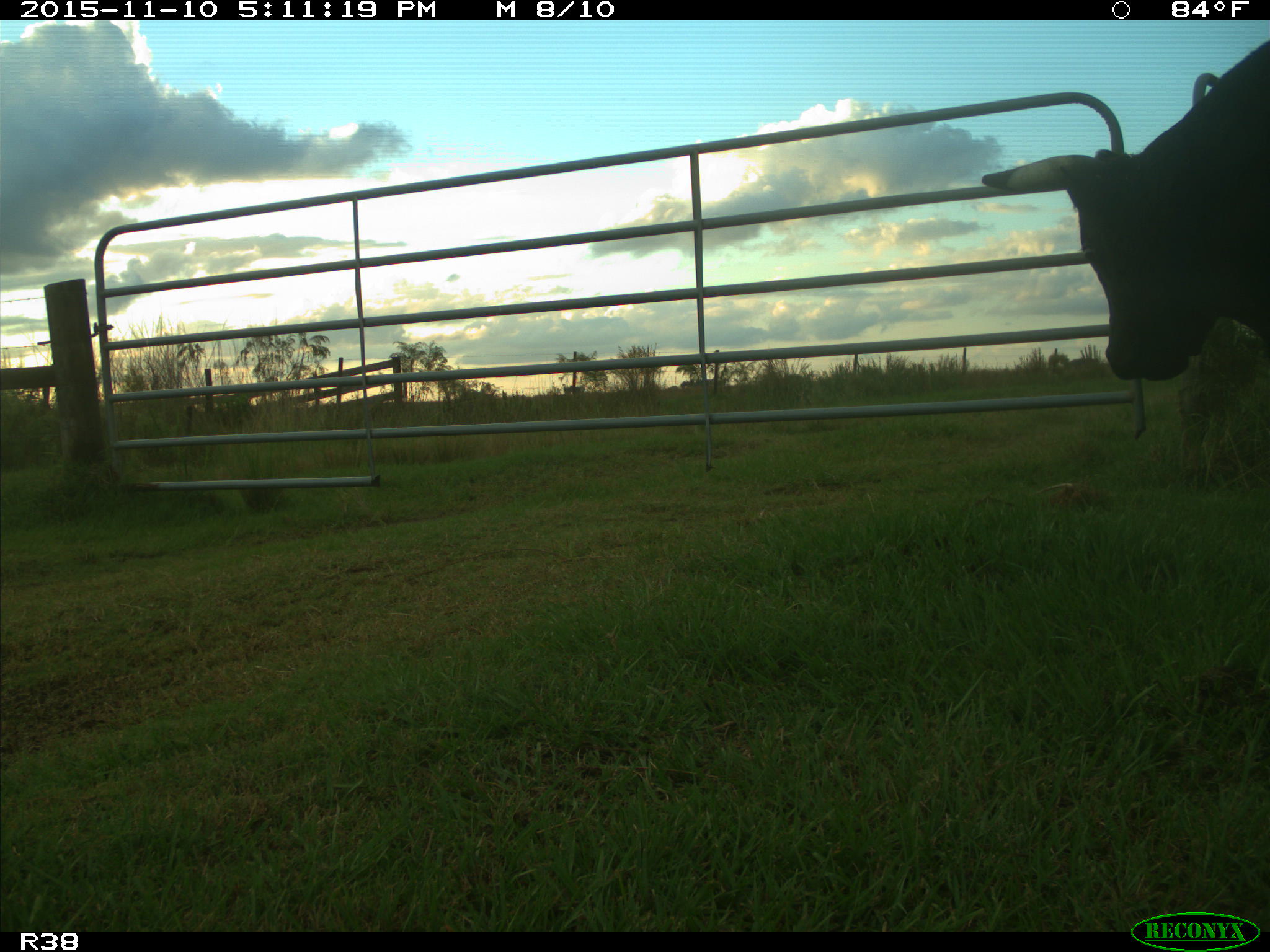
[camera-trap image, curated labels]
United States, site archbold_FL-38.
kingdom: Animalia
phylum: Chordata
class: Mammalia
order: Artiodactyla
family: Bovidae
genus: Bos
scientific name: Bos taurus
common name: domestic cow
Bos taurus (domestic cow).